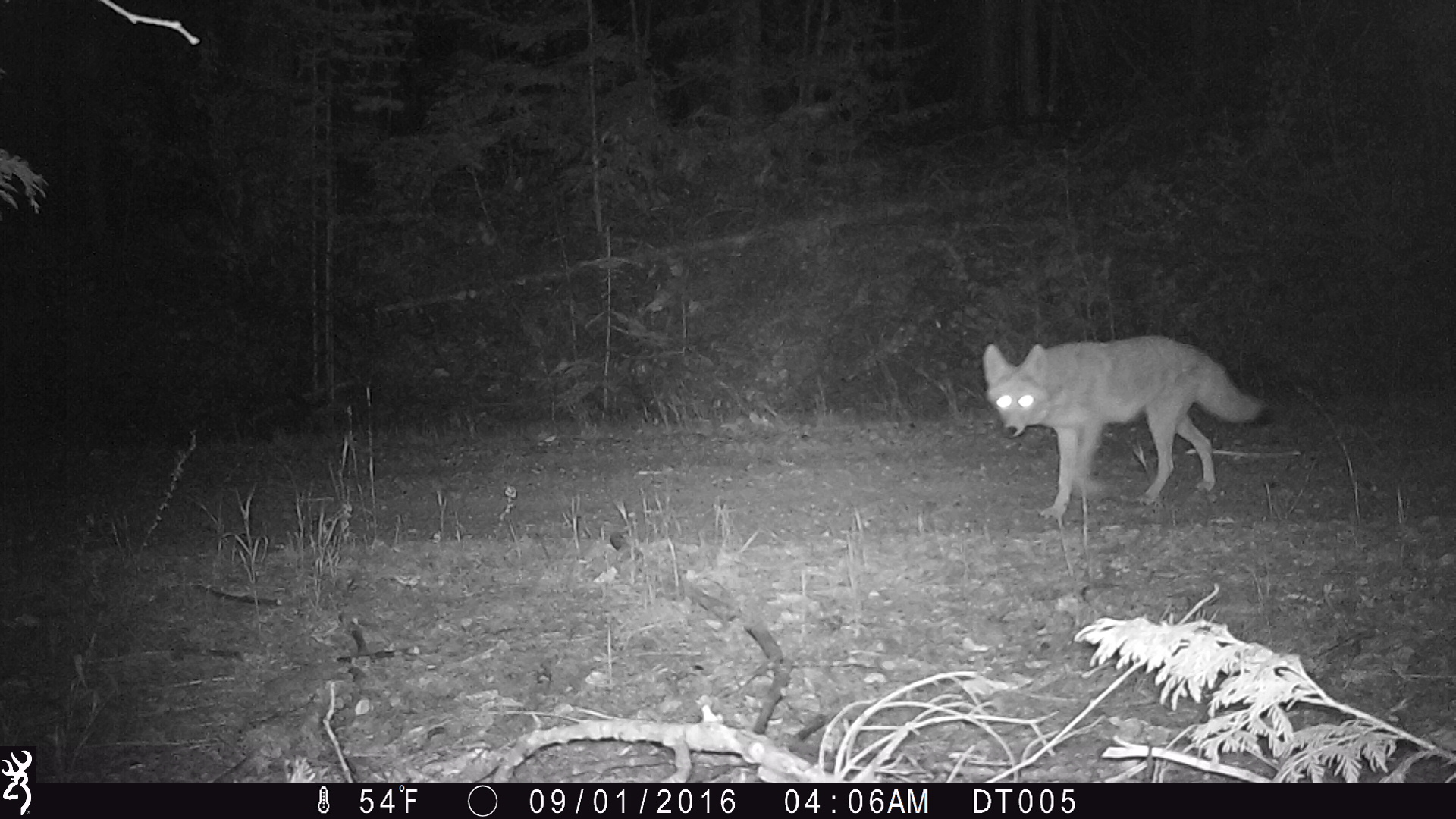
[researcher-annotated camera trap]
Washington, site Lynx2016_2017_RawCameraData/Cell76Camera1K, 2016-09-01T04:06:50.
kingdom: Animalia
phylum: Chordata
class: Mammalia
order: Carnivora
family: Canidae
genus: Canis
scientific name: Canis latrans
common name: coyote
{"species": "Canis latrans (coyote)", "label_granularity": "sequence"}